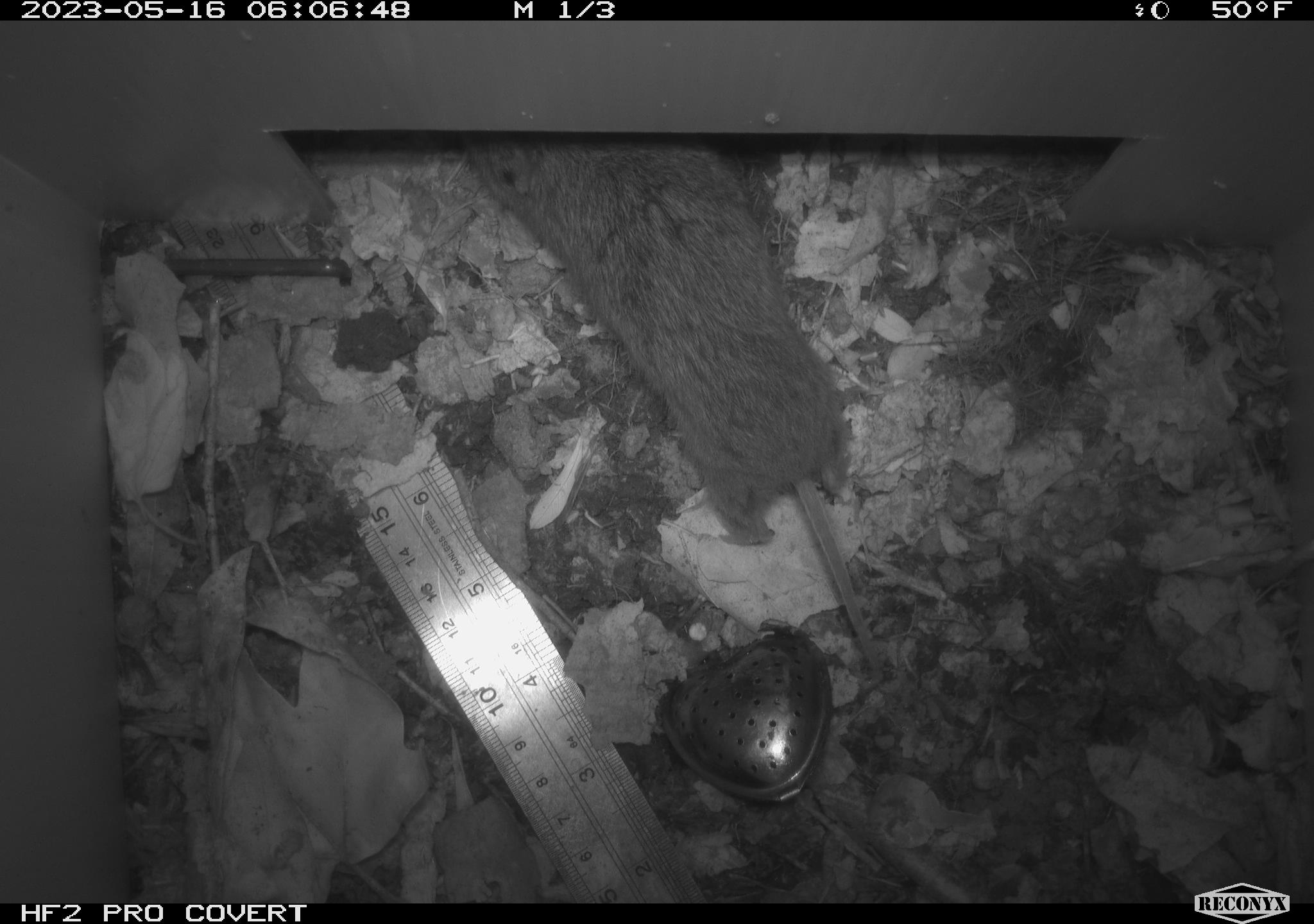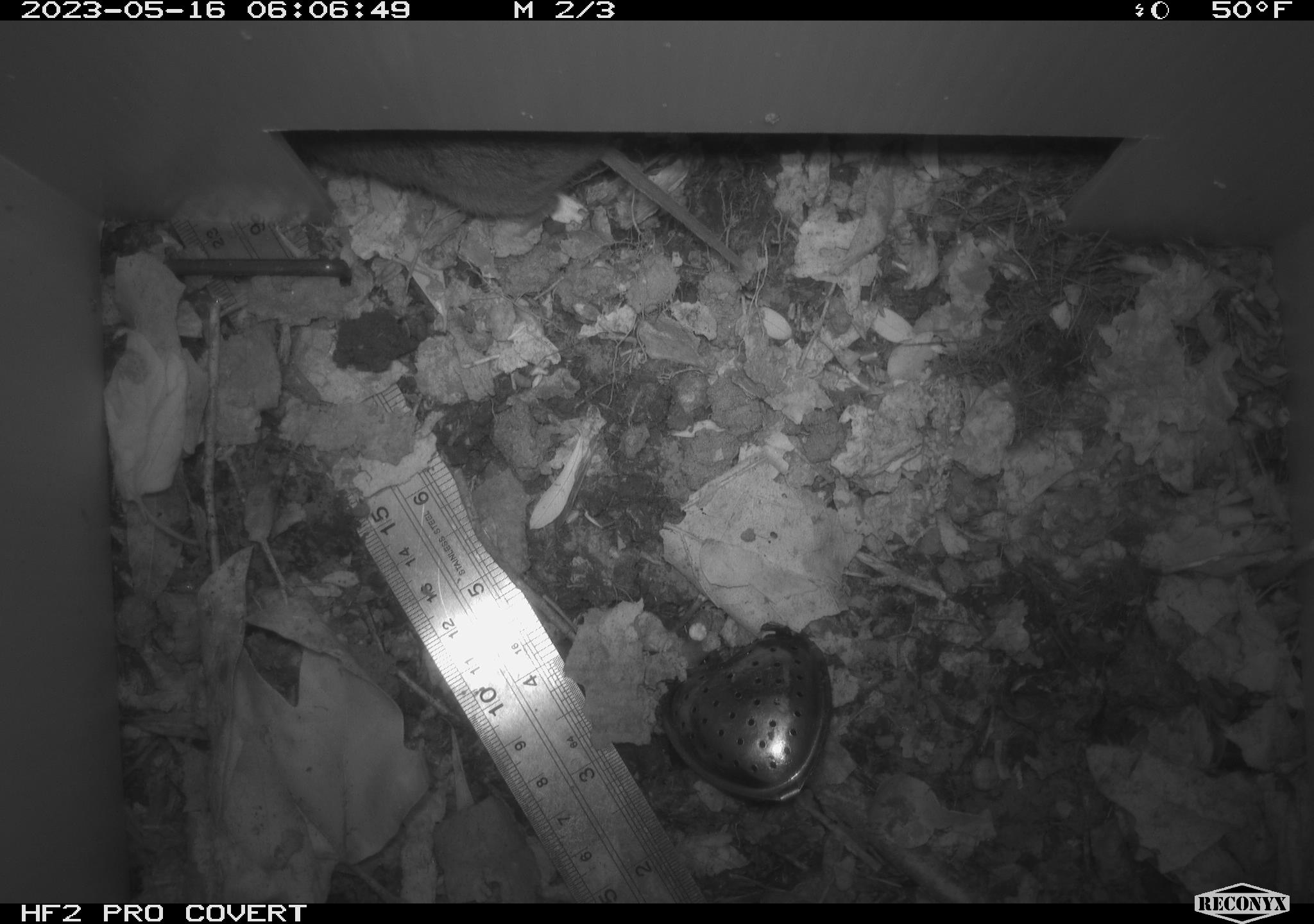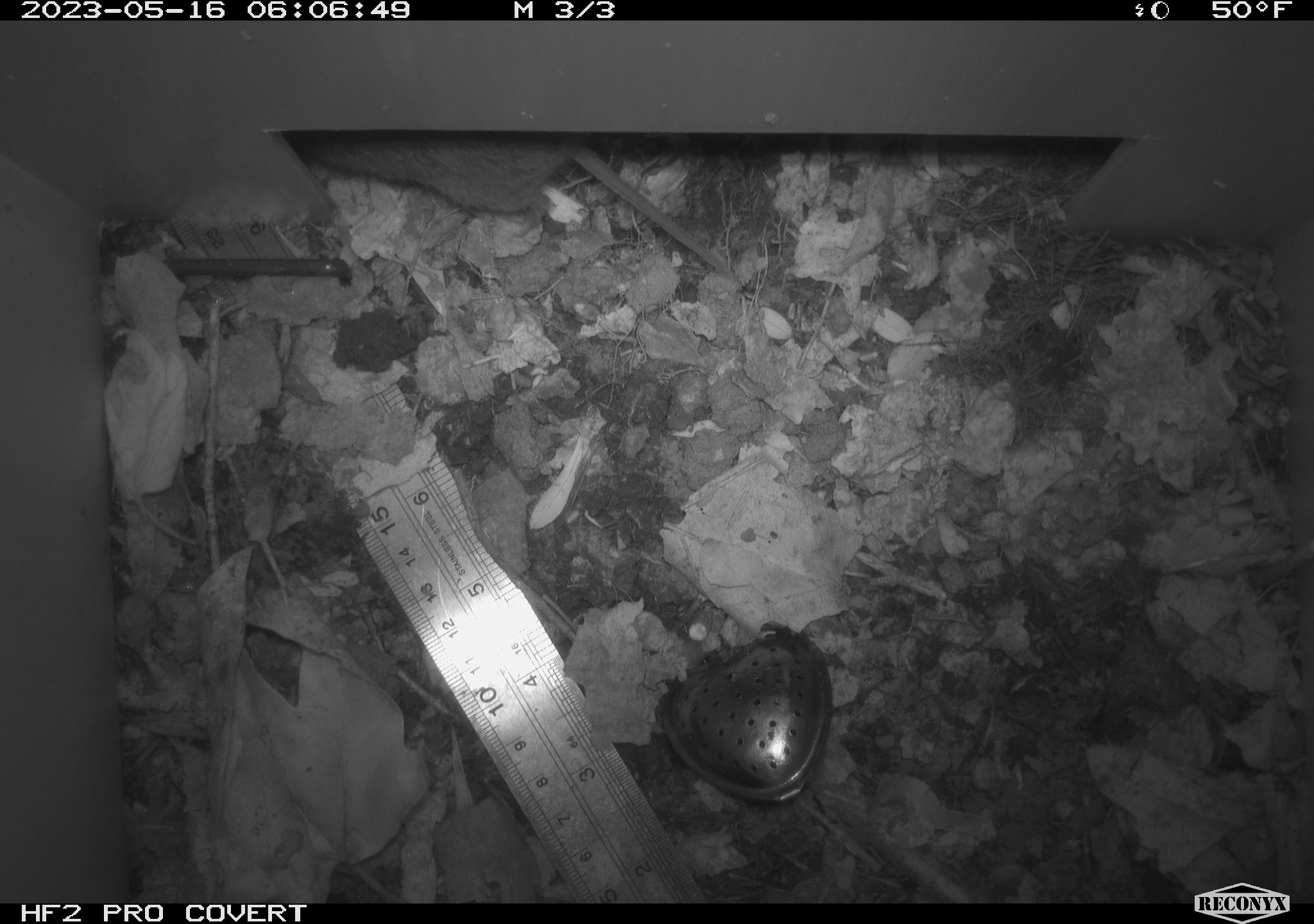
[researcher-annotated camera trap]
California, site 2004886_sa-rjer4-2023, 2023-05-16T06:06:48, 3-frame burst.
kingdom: Animalia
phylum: Chordata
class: Mammalia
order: Rodentia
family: Cricetidae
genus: Microtus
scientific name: Microtus californicus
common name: california vole